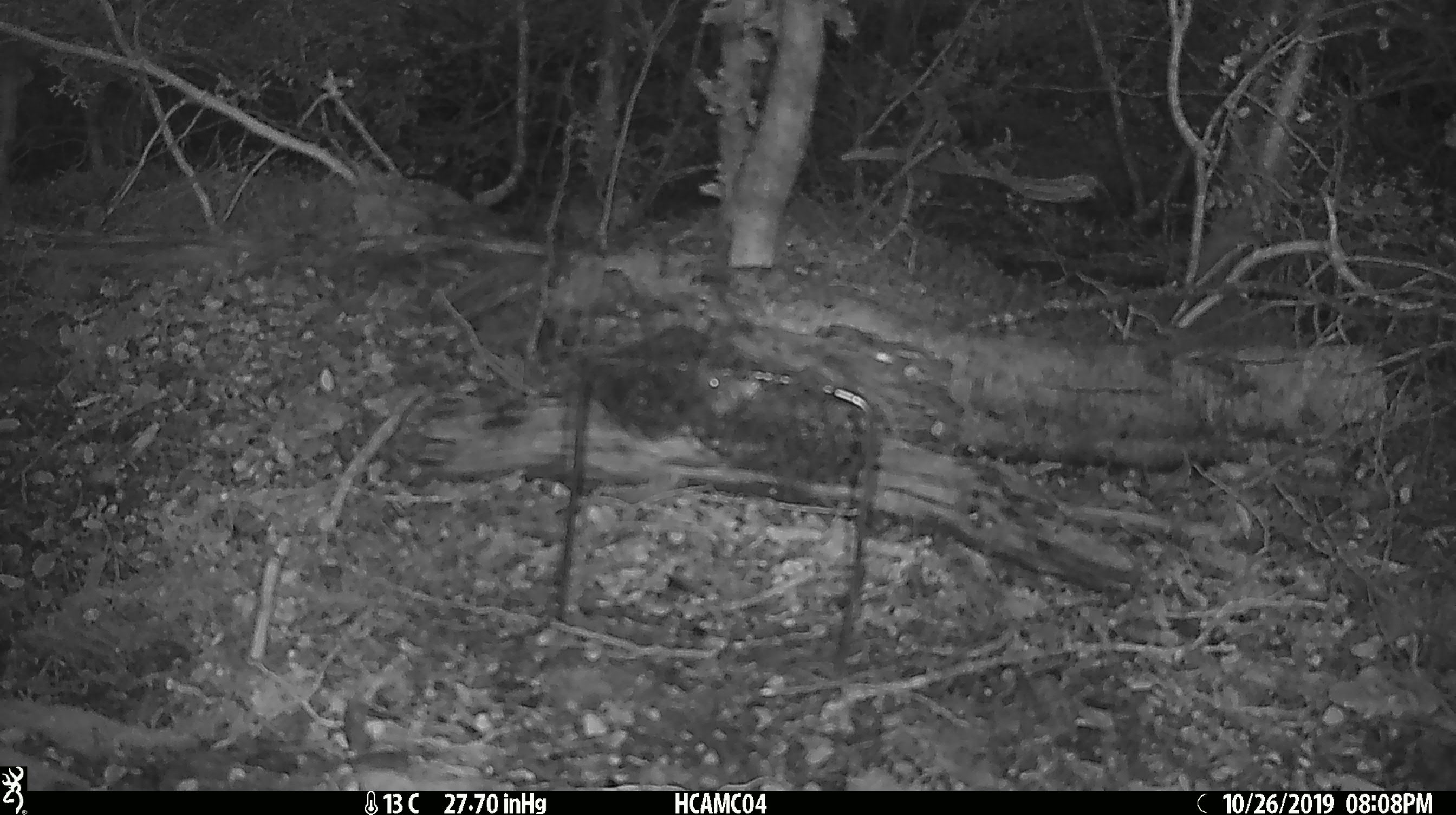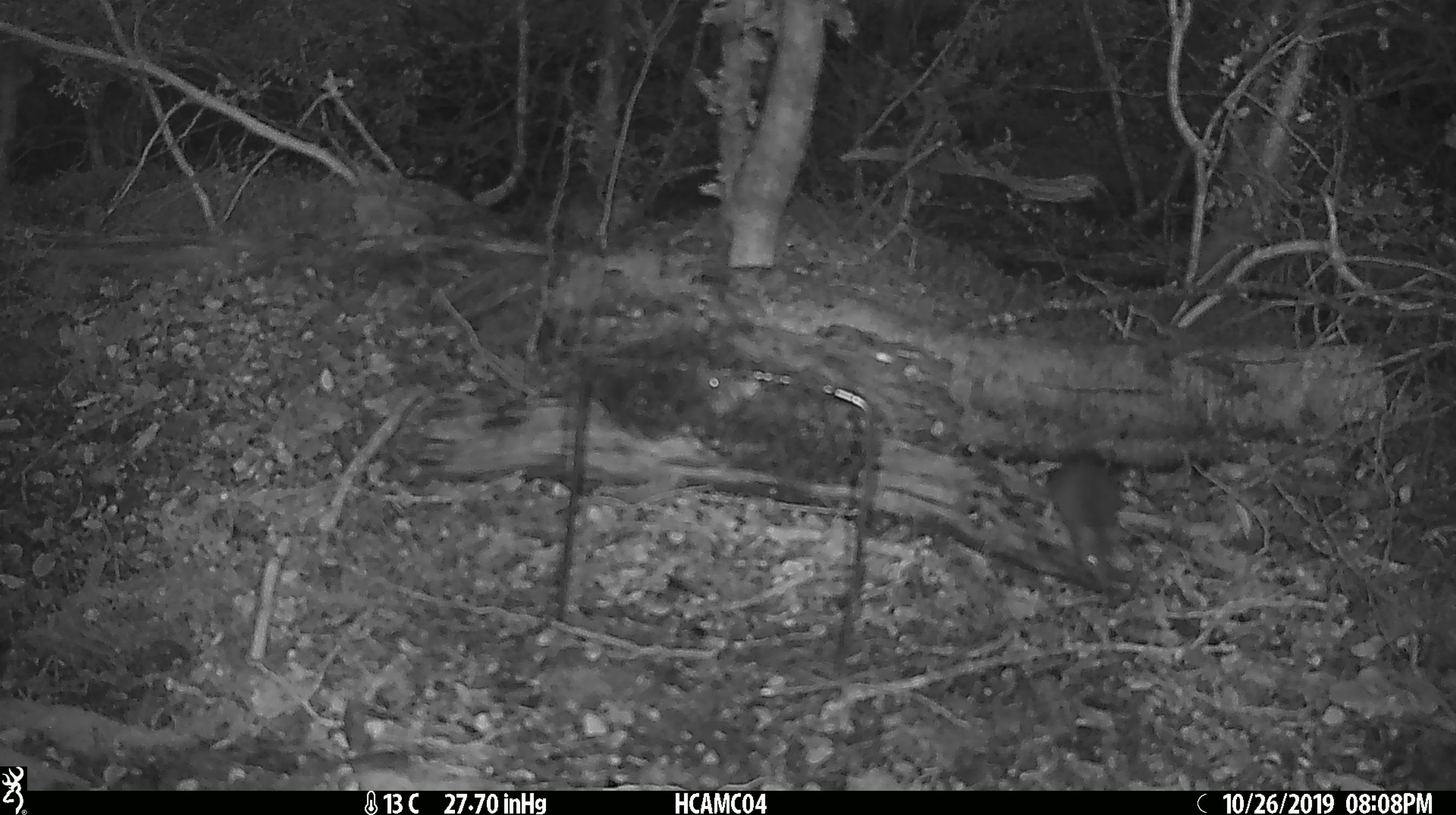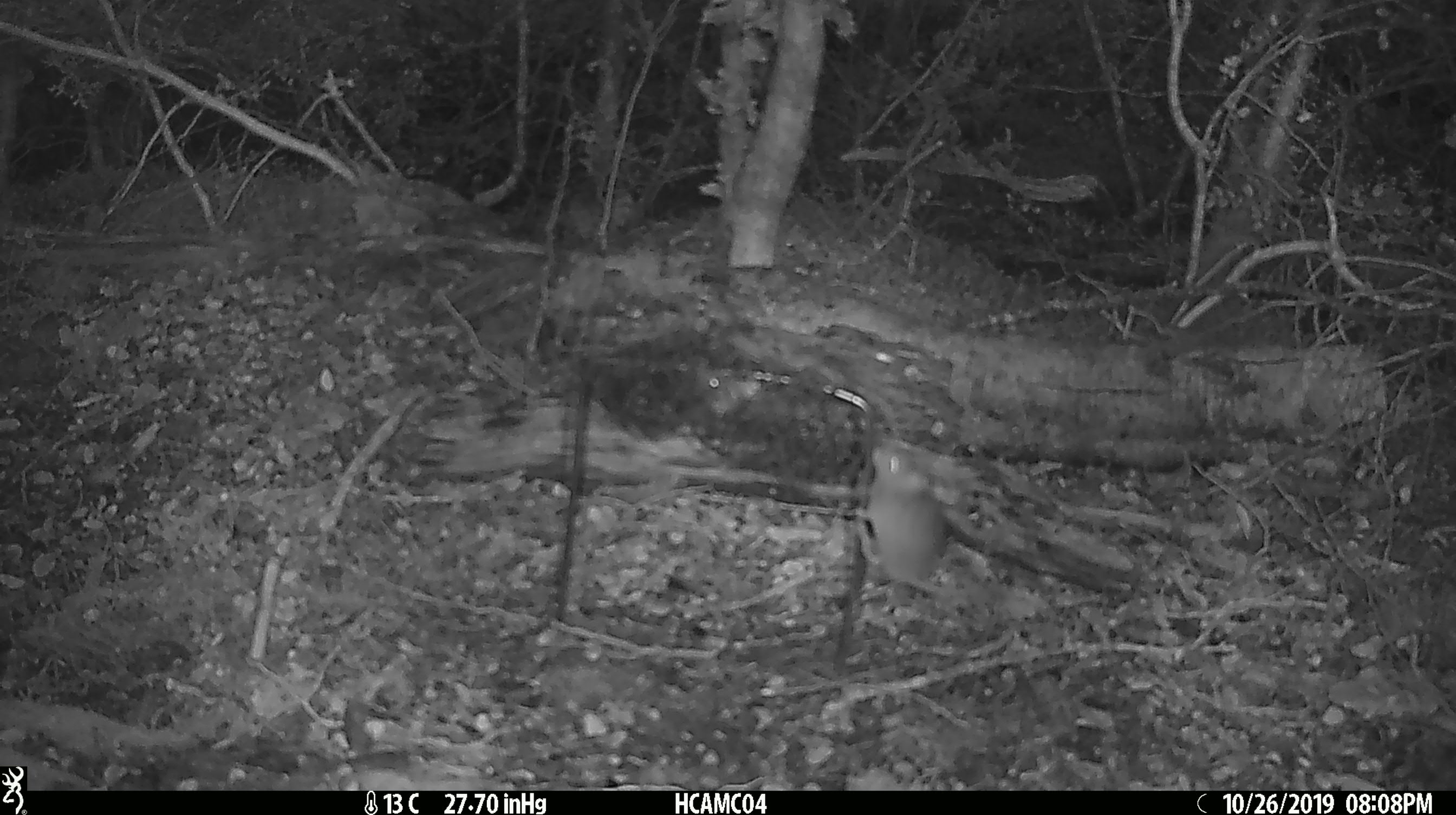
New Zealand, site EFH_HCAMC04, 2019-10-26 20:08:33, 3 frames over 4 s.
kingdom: Animalia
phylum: Chordata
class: Mammalia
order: Rodentia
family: Muridae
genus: Mus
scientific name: Mus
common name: mouse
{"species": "mouse (Mus)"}